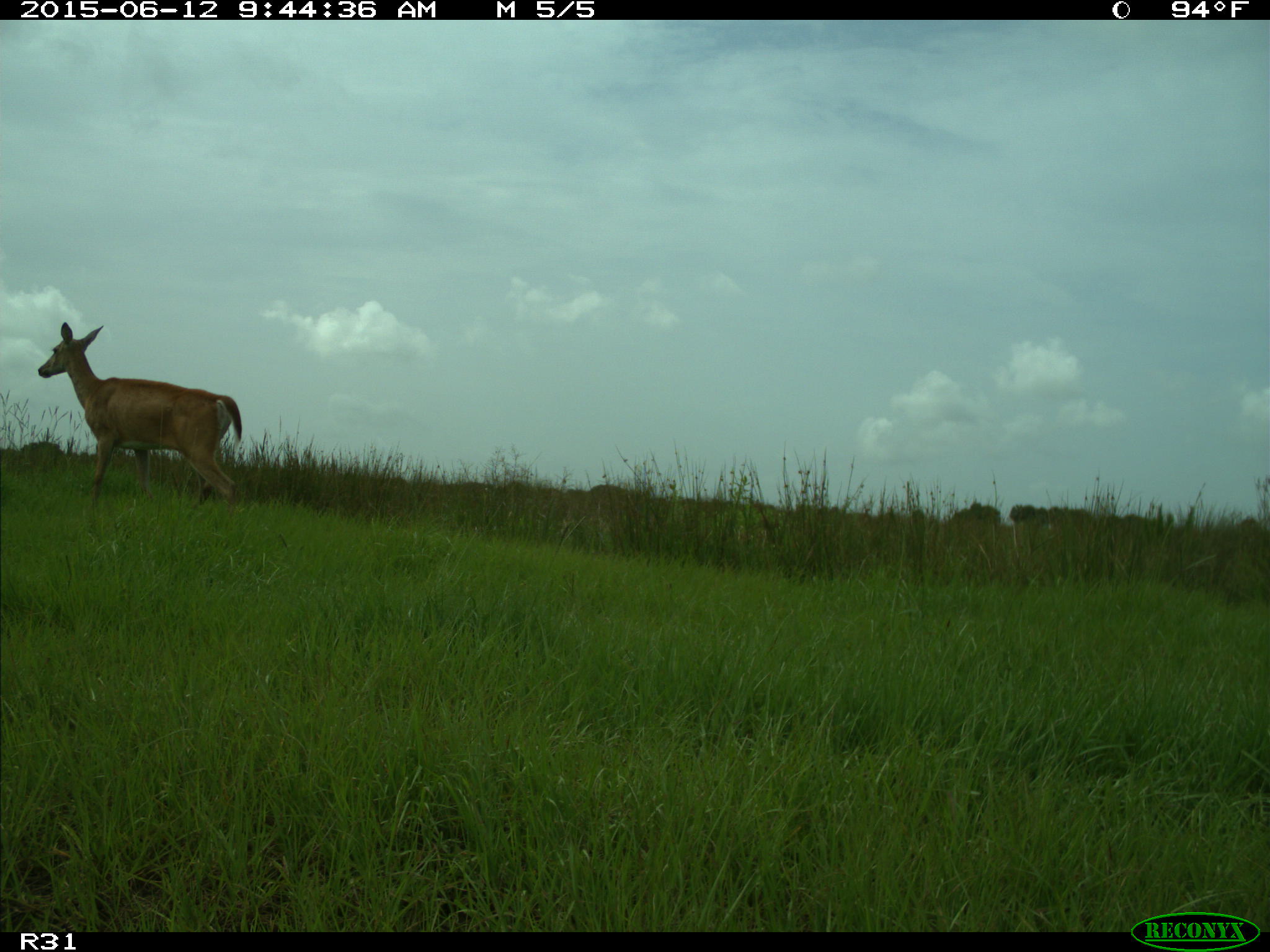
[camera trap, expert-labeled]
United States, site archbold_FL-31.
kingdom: Animalia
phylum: Chordata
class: Mammalia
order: Artiodactyla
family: Cervidae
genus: Odocoileus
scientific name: Odocoileus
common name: deer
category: unidentified deer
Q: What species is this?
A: Unidentified deer (deer) (Odocoileus).